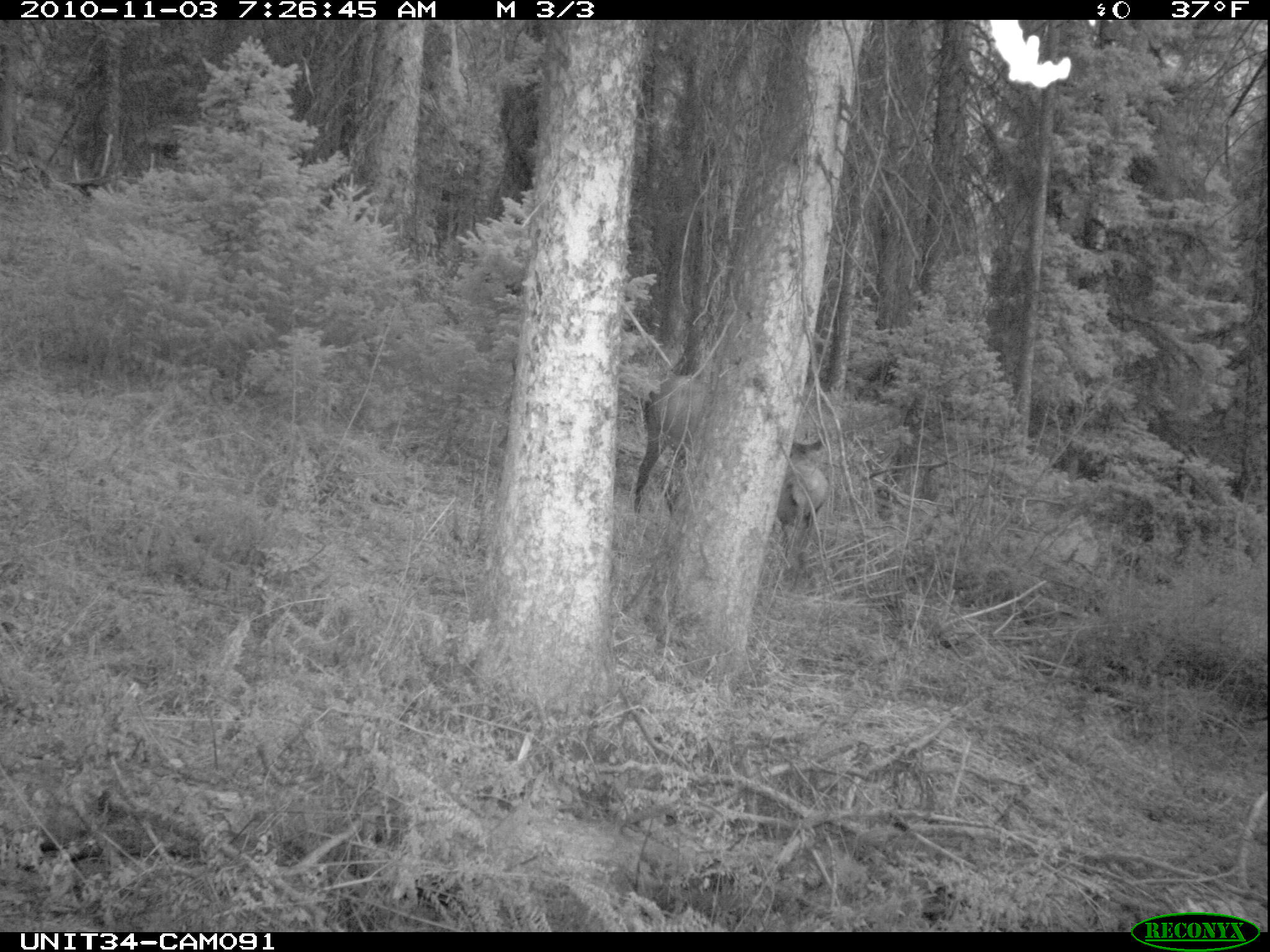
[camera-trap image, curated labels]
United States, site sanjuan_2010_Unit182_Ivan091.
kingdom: Animalia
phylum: Chordata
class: Mammalia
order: Artiodactyla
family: Cervidae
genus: Cervus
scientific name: Cervus elaphus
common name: red deer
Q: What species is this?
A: Cervus elaphus (red deer).